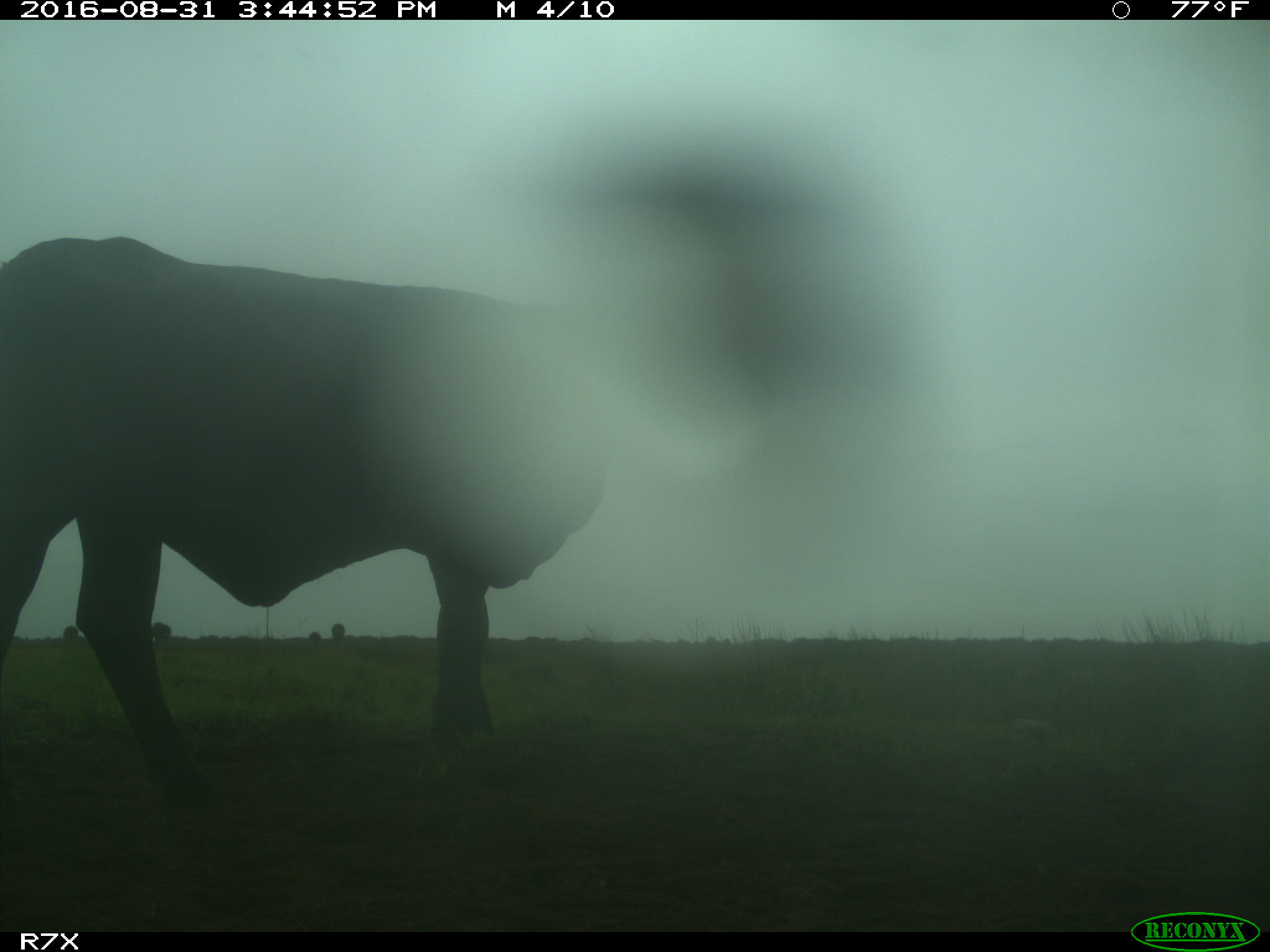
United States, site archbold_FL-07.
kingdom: Animalia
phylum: Chordata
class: Mammalia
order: Artiodactyla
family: Bovidae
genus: Bos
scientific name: Bos taurus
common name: domestic cow